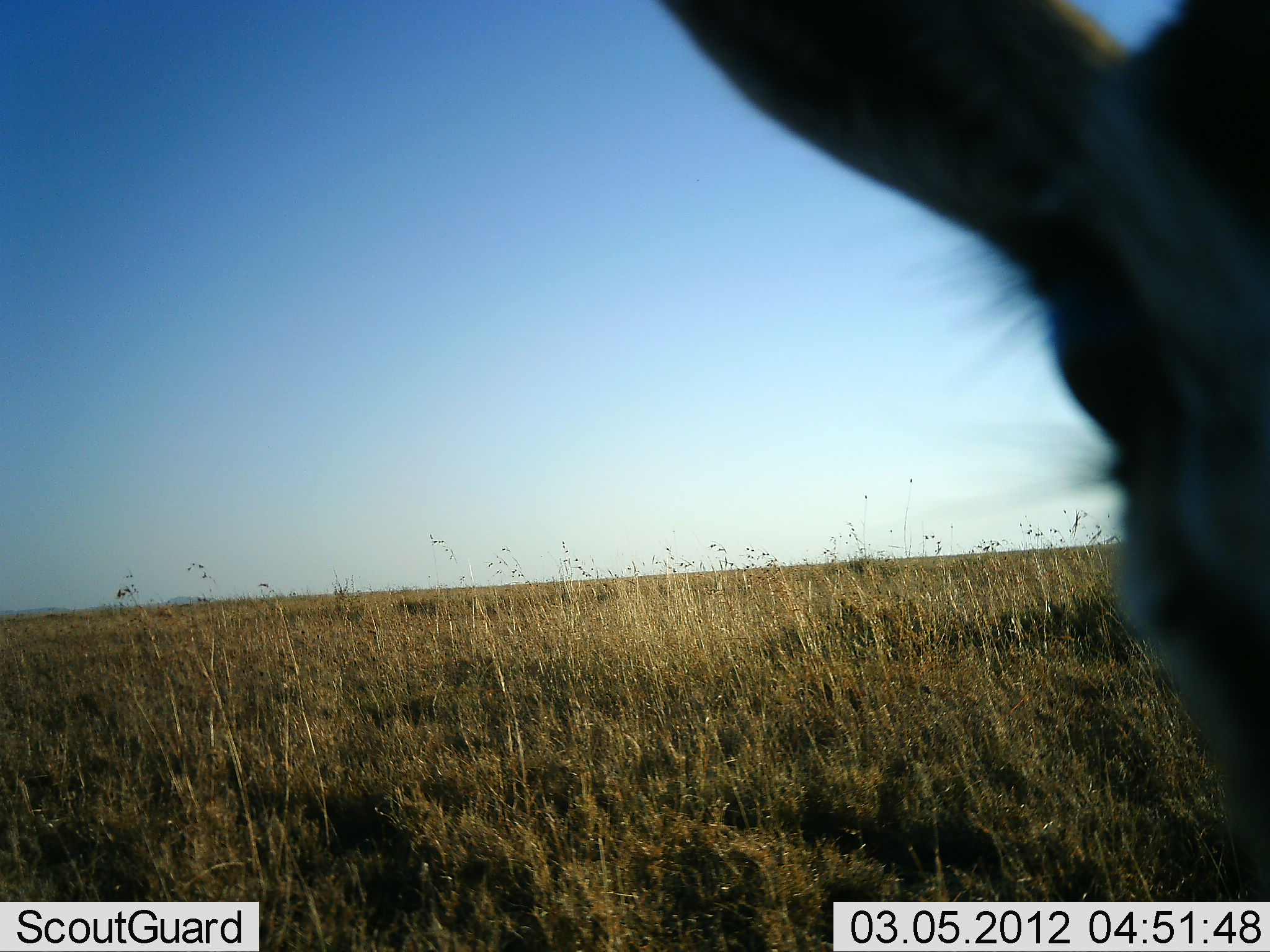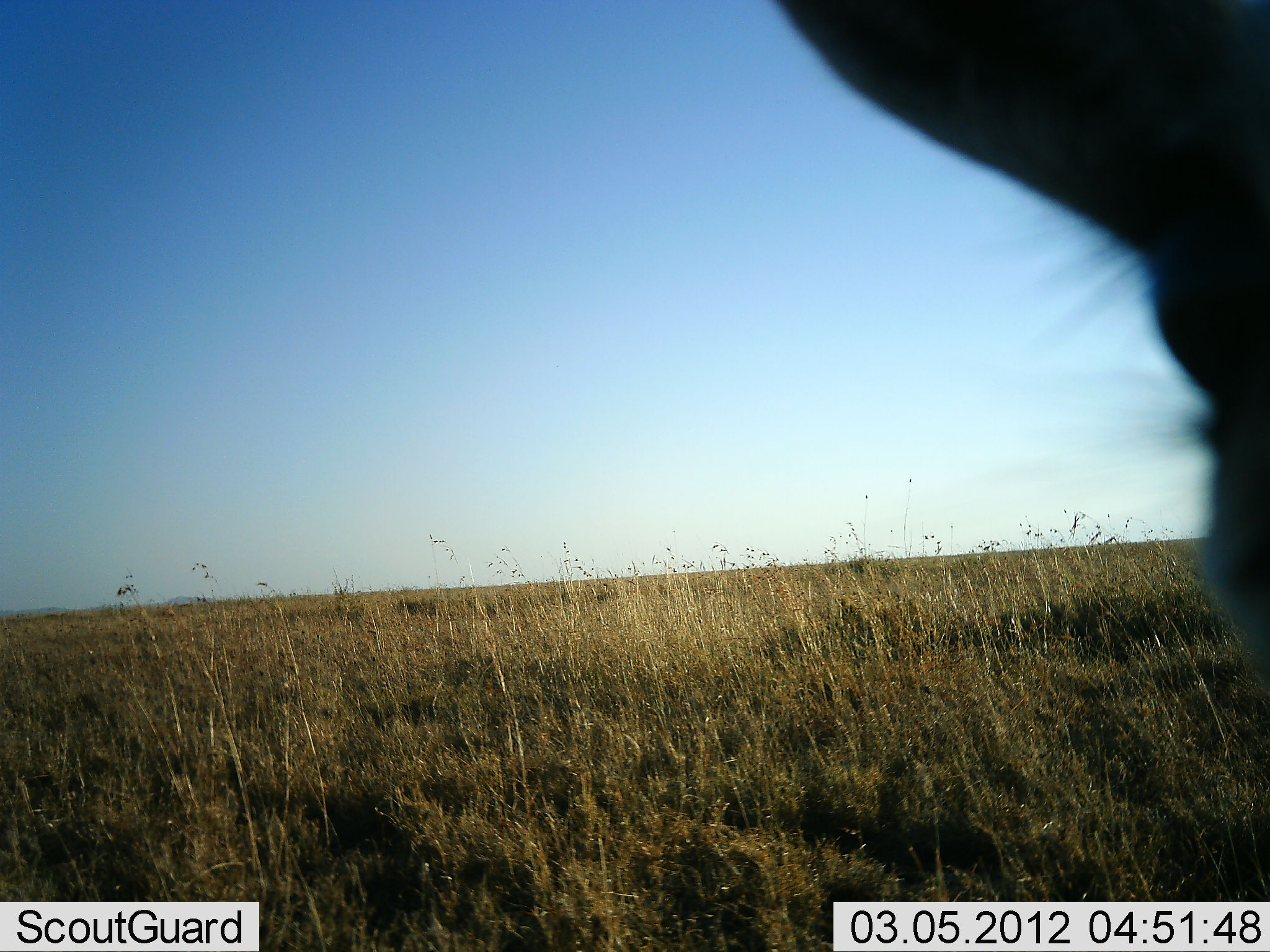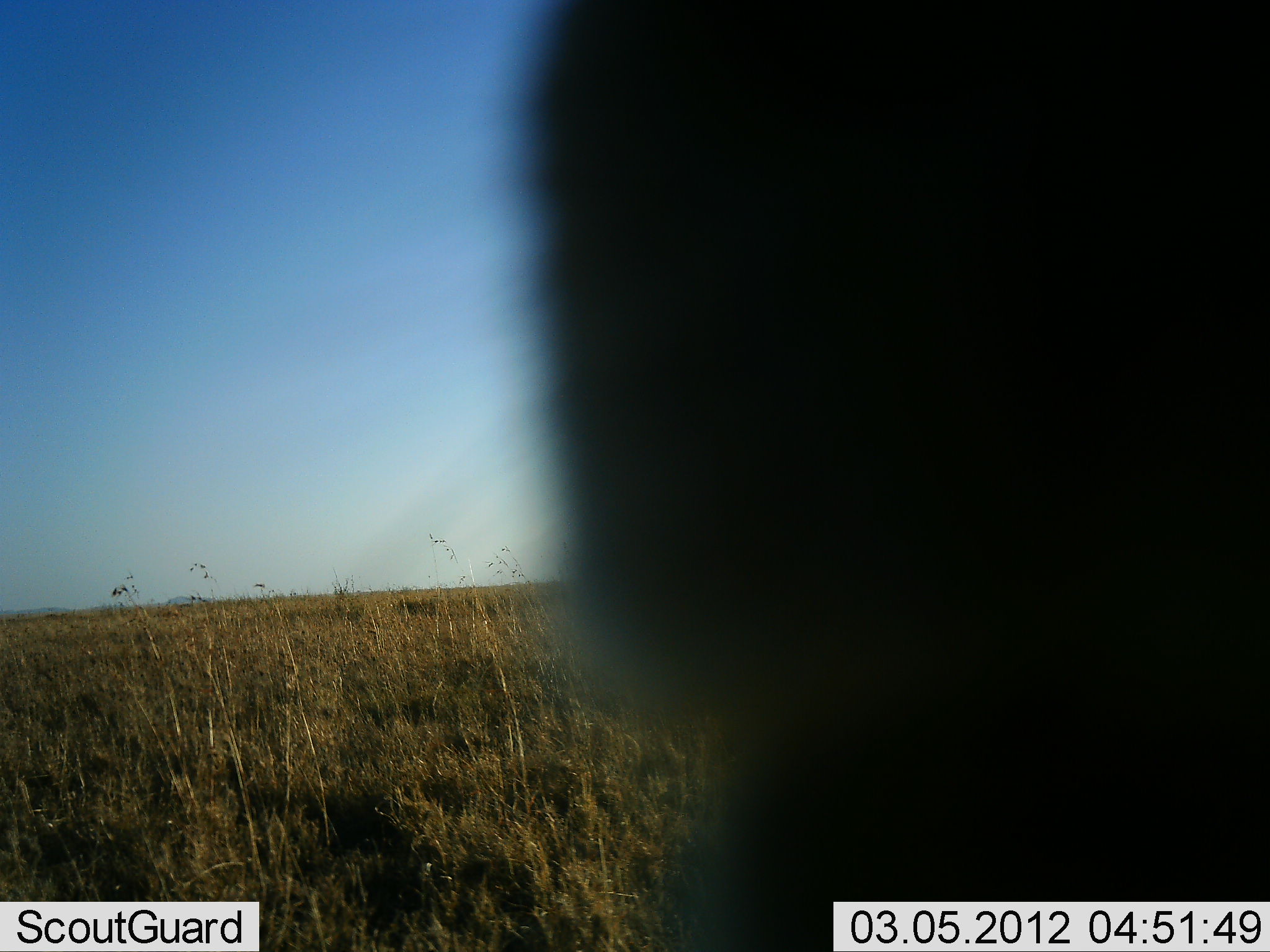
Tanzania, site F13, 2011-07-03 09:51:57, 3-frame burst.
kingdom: Animalia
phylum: Chordata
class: Mammalia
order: Artiodactyla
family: Bovidae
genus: Eudorcas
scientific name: Eudorcas thomsonii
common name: thomson's gazelle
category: gazellethomsons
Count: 1.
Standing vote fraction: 71%.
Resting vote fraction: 0%.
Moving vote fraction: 0%.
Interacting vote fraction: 29%.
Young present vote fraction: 0%.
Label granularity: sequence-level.